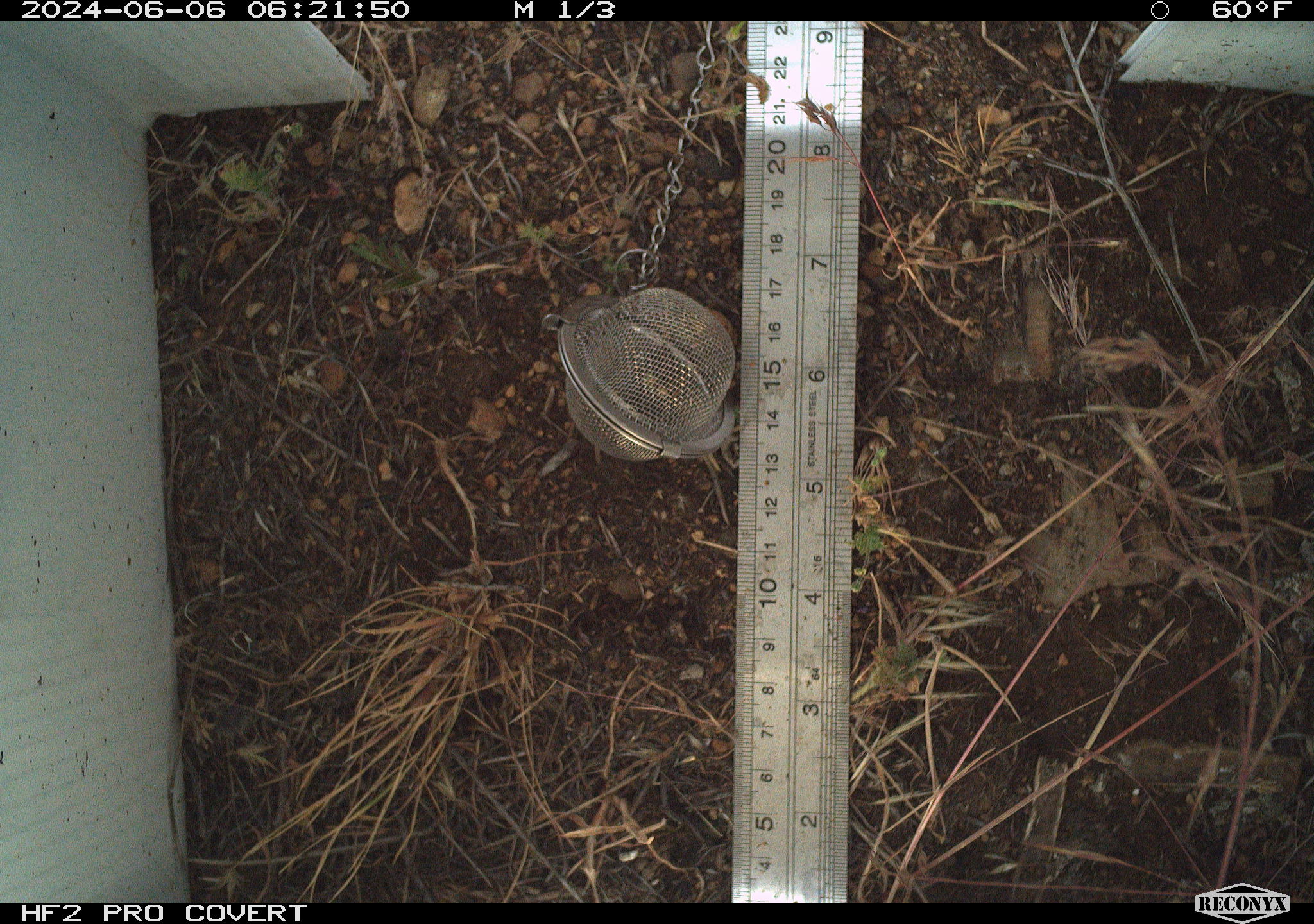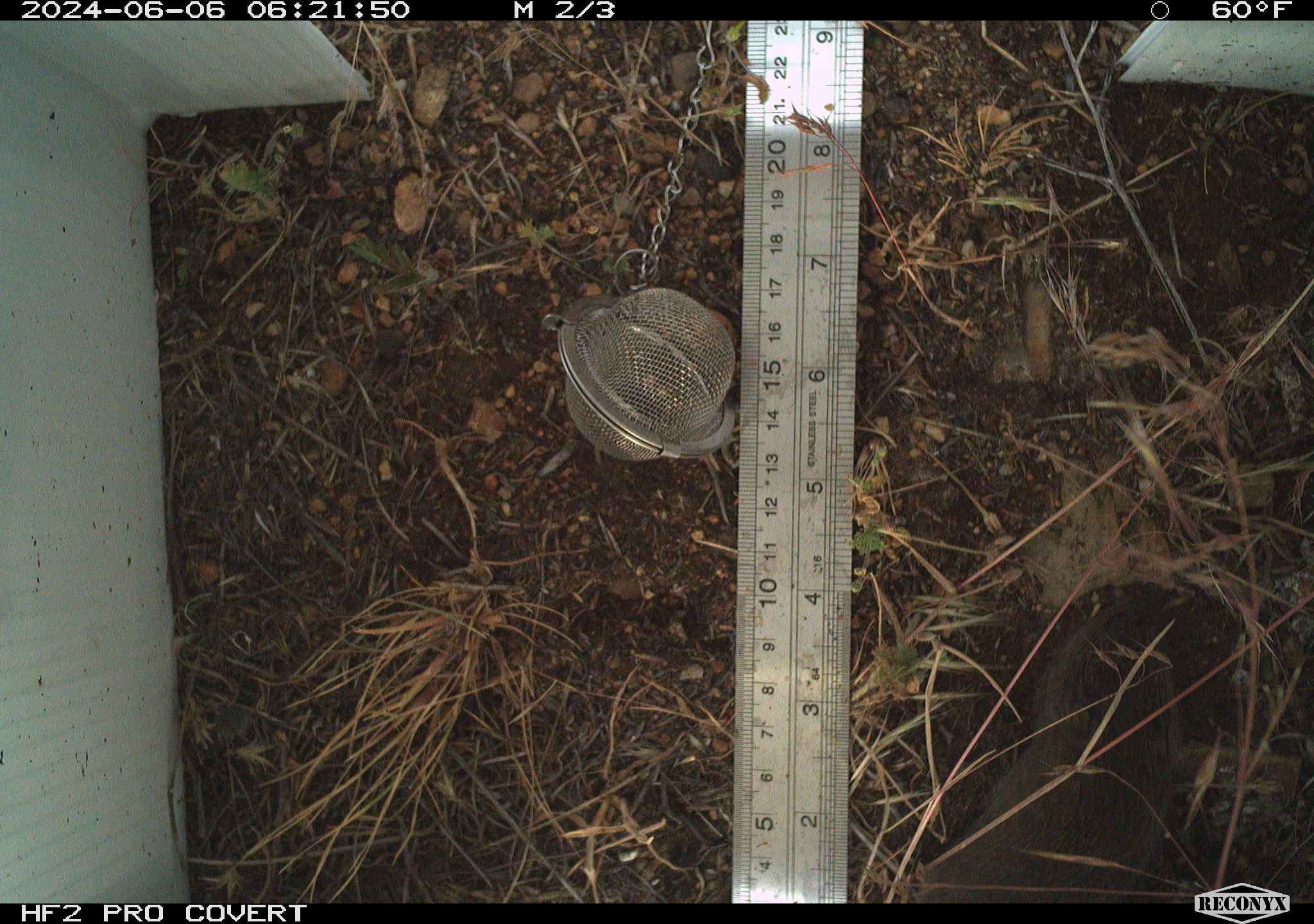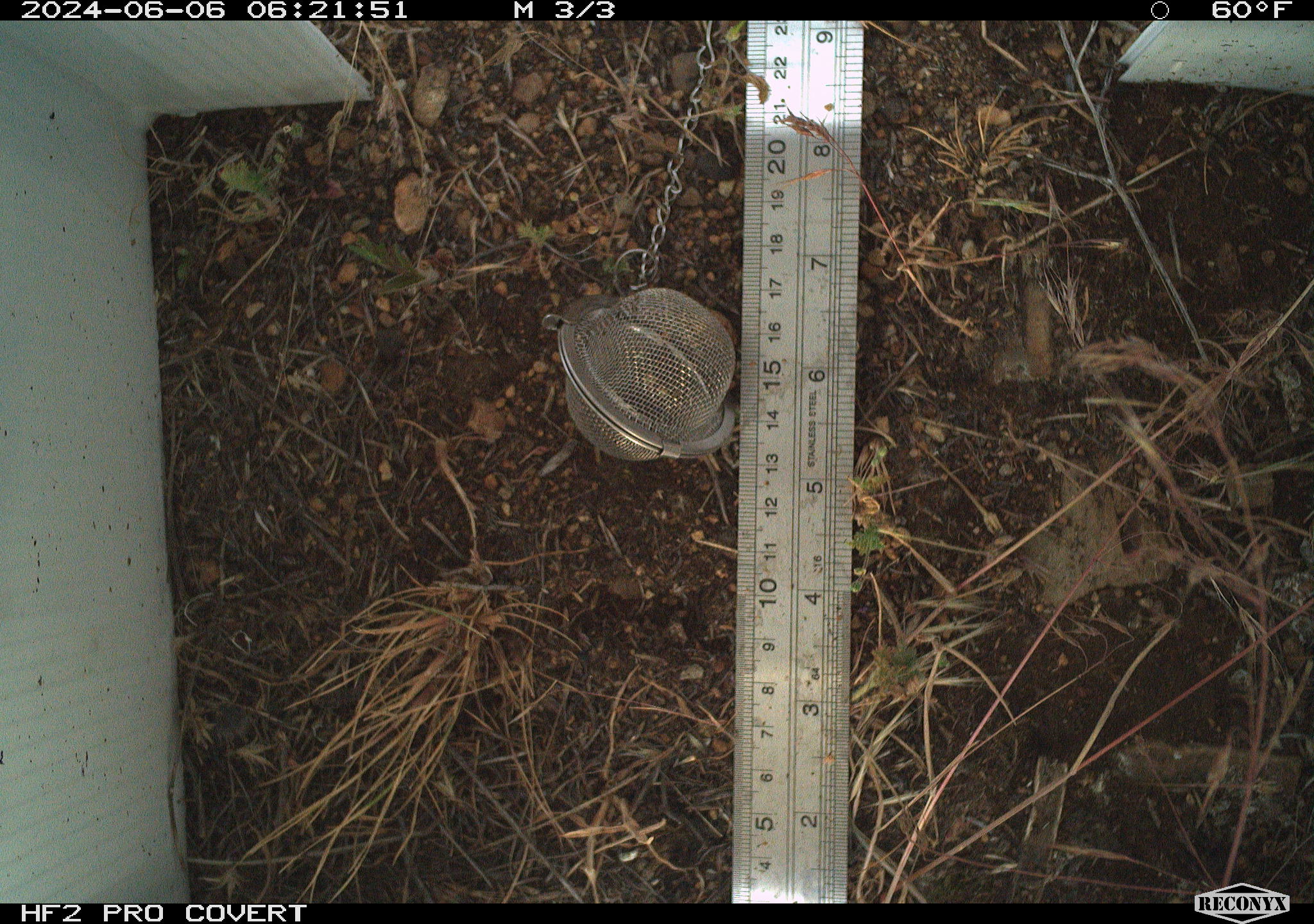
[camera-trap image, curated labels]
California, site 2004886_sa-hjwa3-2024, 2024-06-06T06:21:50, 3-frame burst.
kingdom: Animalia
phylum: Chordata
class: Mammalia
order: Rodentia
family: Cricetidae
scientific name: Cricetidae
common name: hamsters, voles, lemmings, and allies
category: cricetidae family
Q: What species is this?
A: Cricetidae family (hamsters, voles, lemmings, and allies) (Cricetidae).